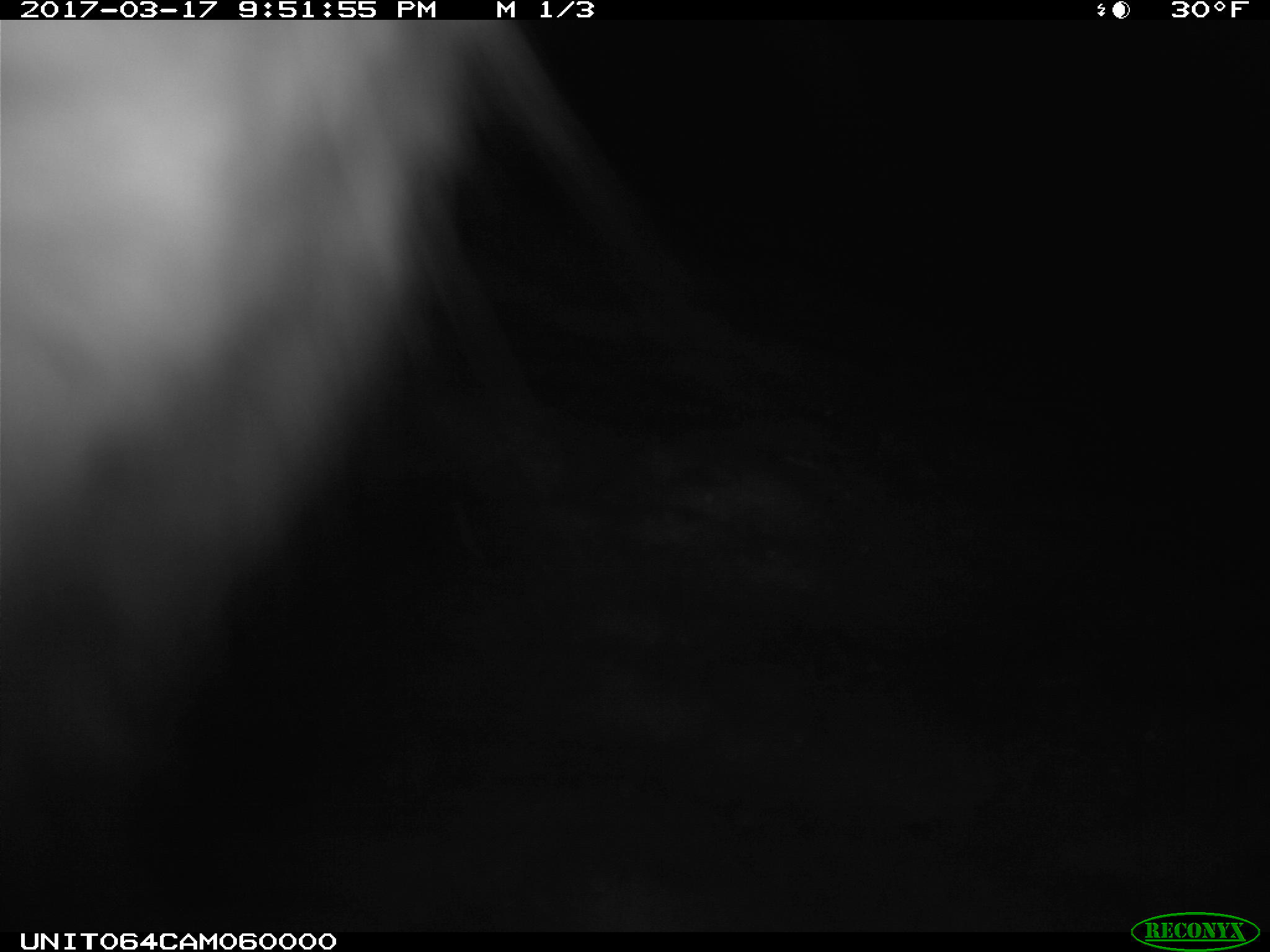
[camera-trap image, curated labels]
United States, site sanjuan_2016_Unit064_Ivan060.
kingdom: Animalia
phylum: Chordata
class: Mammalia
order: Lagomorpha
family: Leporidae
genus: Lepus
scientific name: Lepus americanus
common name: snowshoe hare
Lepus americanus (snowshoe hare).